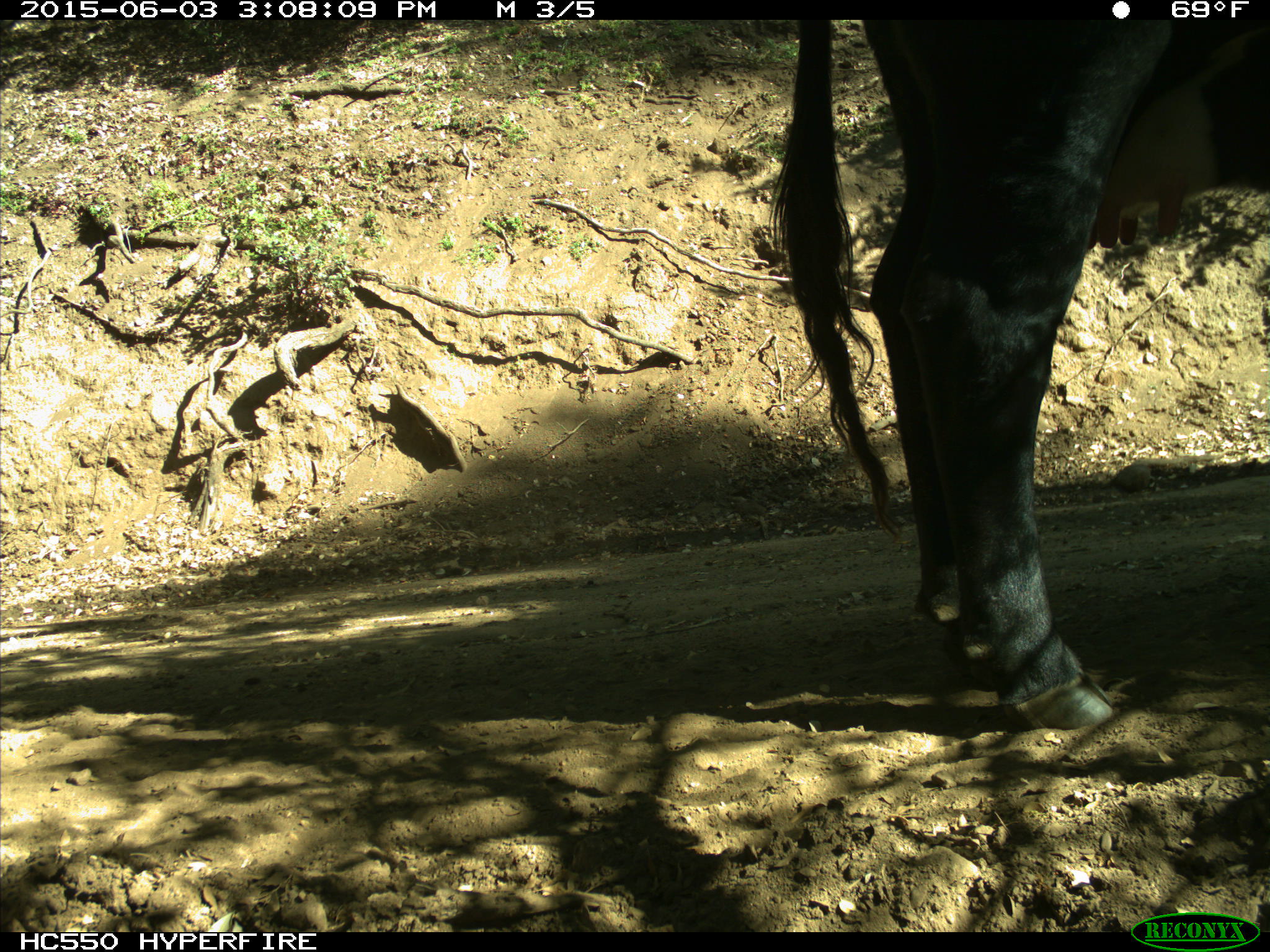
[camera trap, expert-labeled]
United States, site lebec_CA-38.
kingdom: Animalia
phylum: Chordata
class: Mammalia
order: Artiodactyla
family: Bovidae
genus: Bos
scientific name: Bos taurus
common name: domestic cow